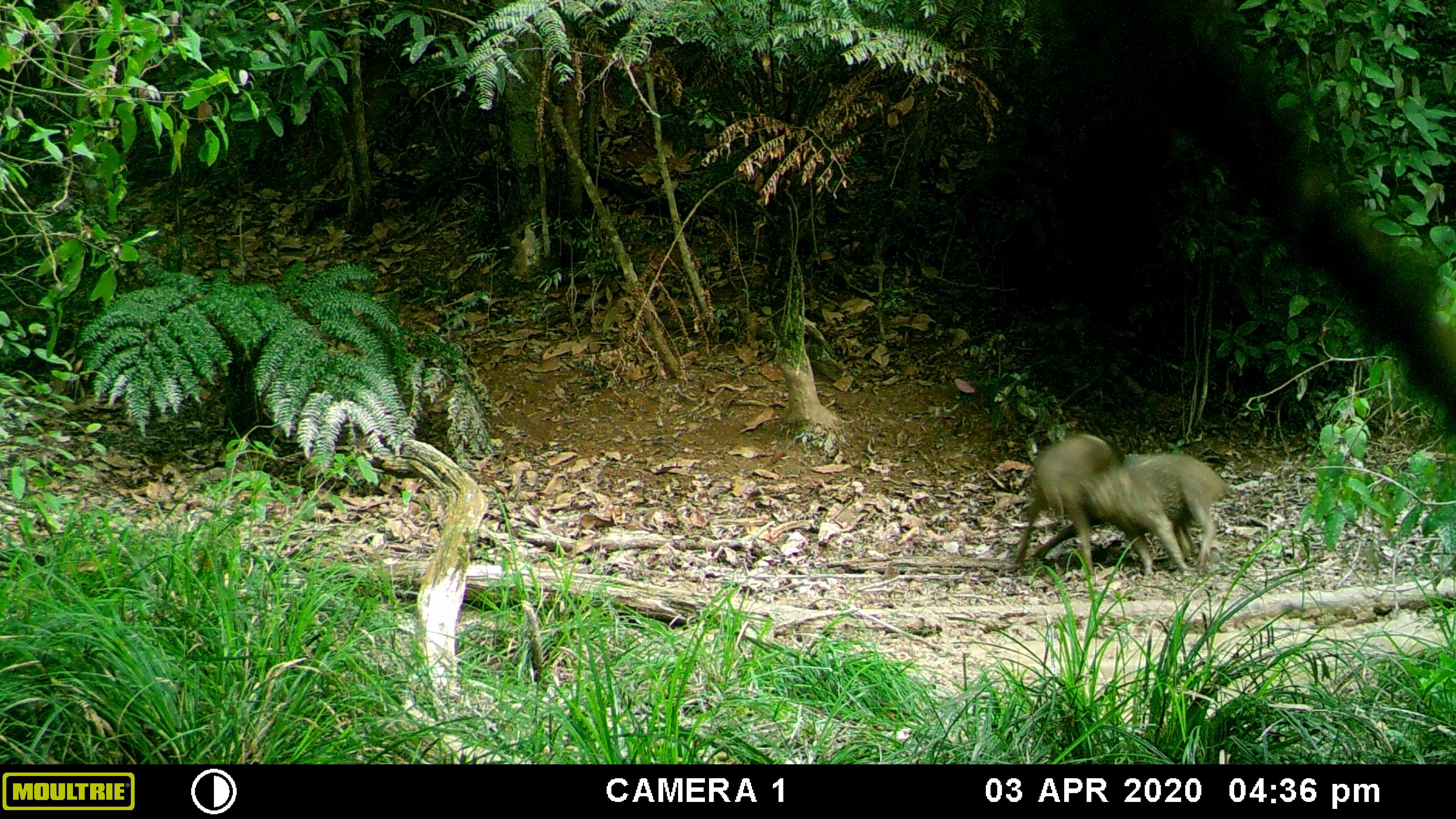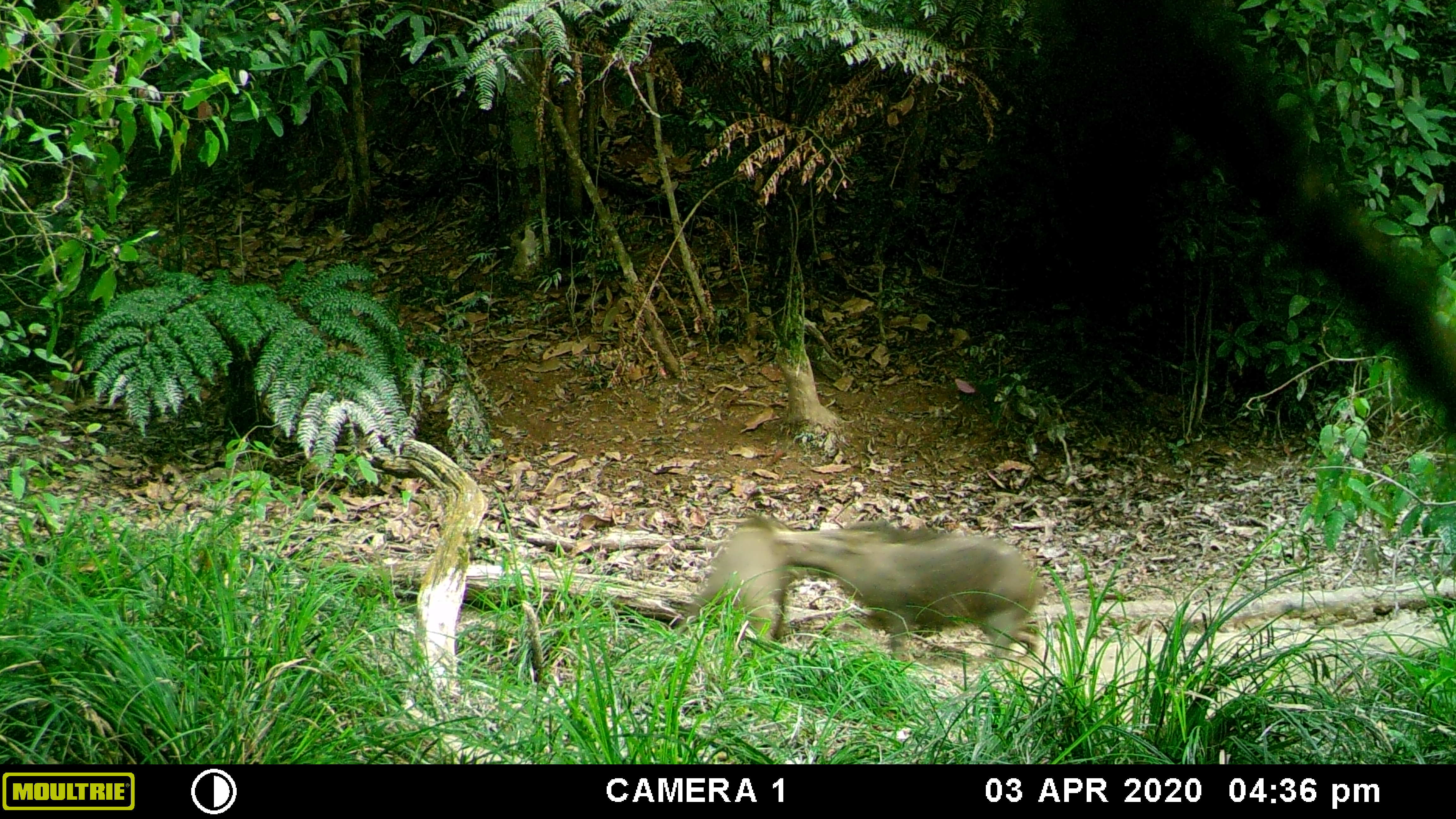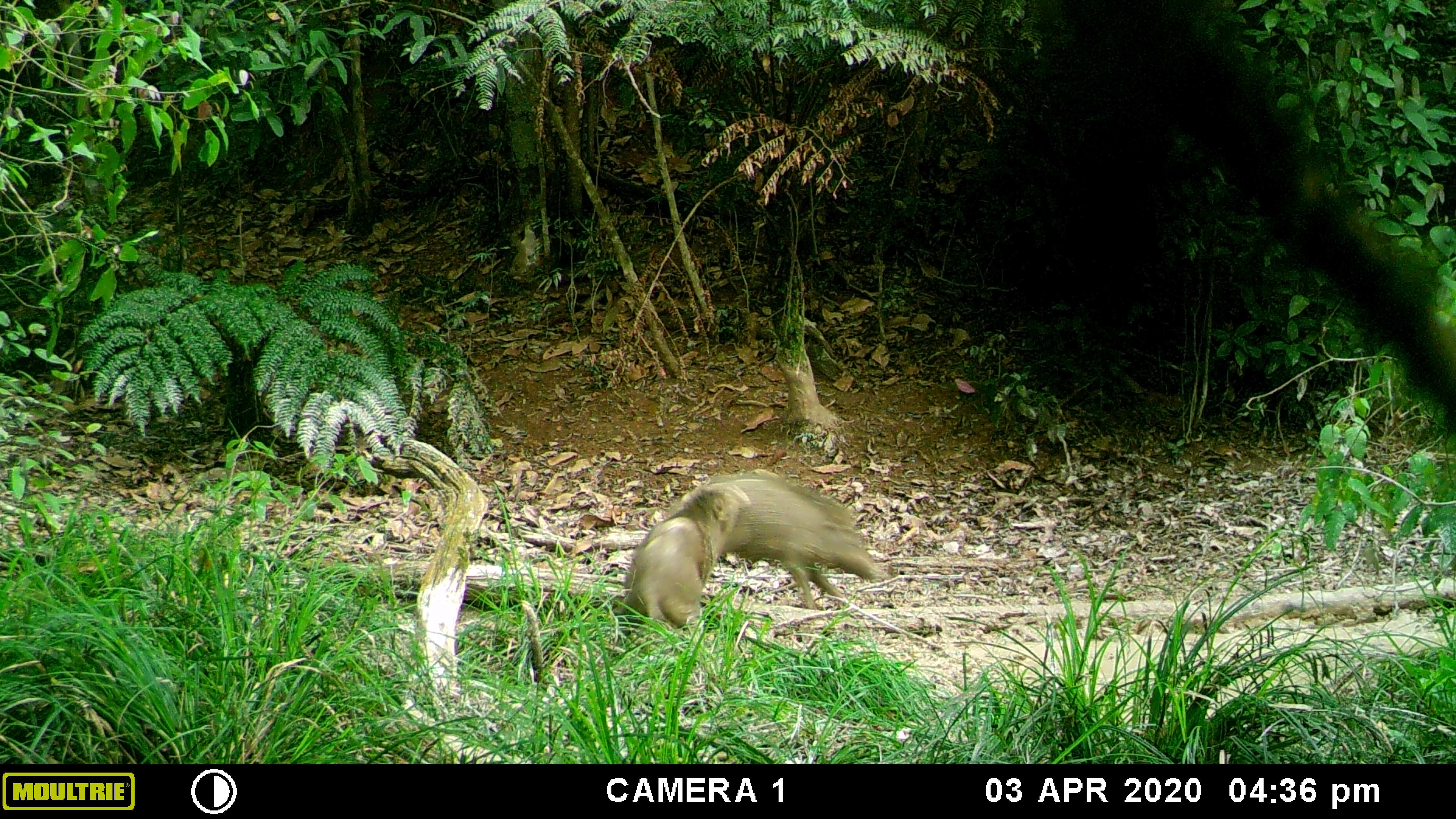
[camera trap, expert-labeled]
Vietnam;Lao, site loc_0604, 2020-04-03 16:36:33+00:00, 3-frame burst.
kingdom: Animalia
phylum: Chordata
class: Mammalia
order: Artiodactyla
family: Suidae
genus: Sus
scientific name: Sus scrofa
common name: eurasian wild pig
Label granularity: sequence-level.